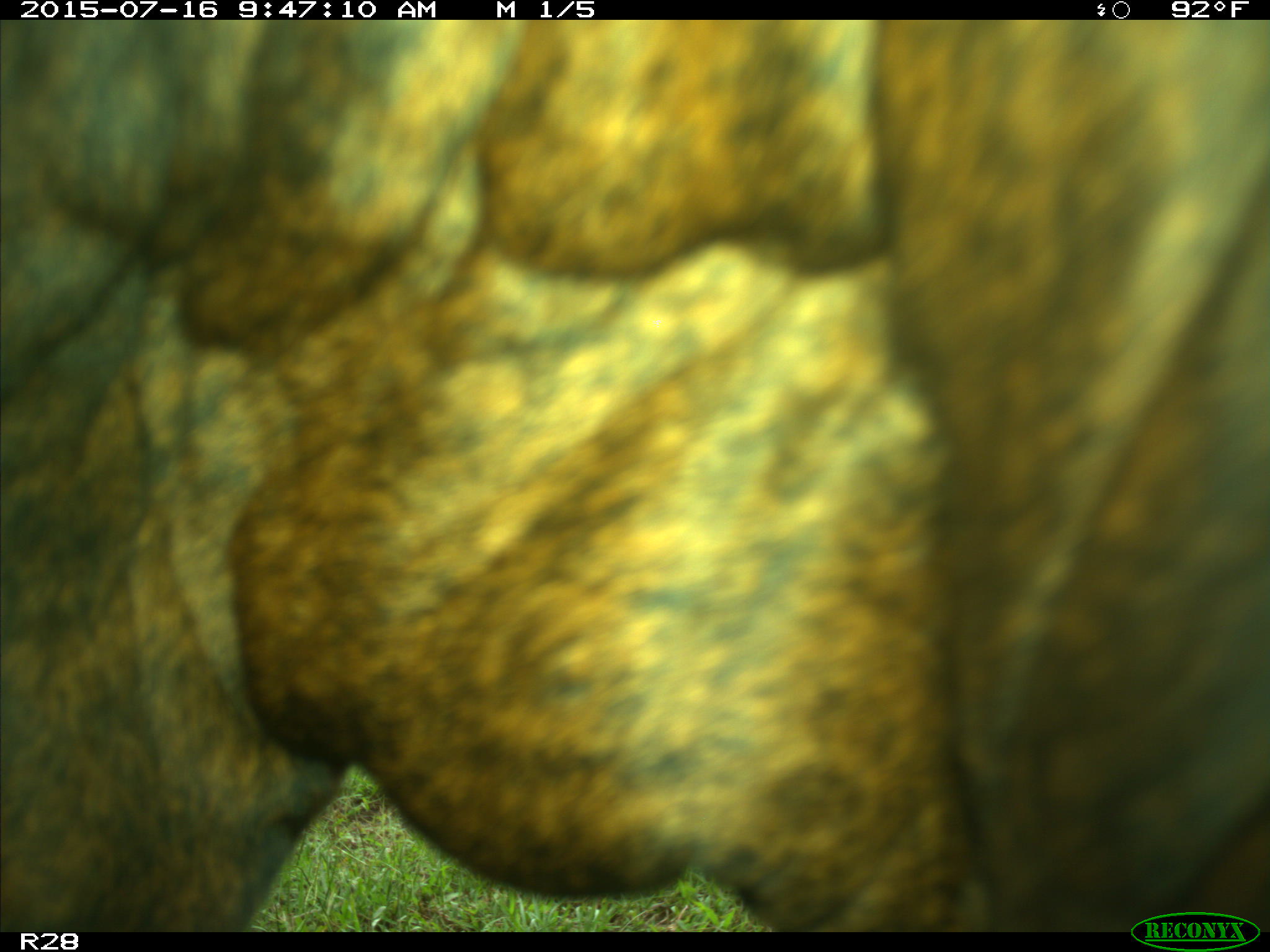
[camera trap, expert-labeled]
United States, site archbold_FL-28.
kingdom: Animalia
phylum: Chordata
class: Mammalia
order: Artiodactyla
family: Bovidae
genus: Bos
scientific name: Bos taurus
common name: domestic cow